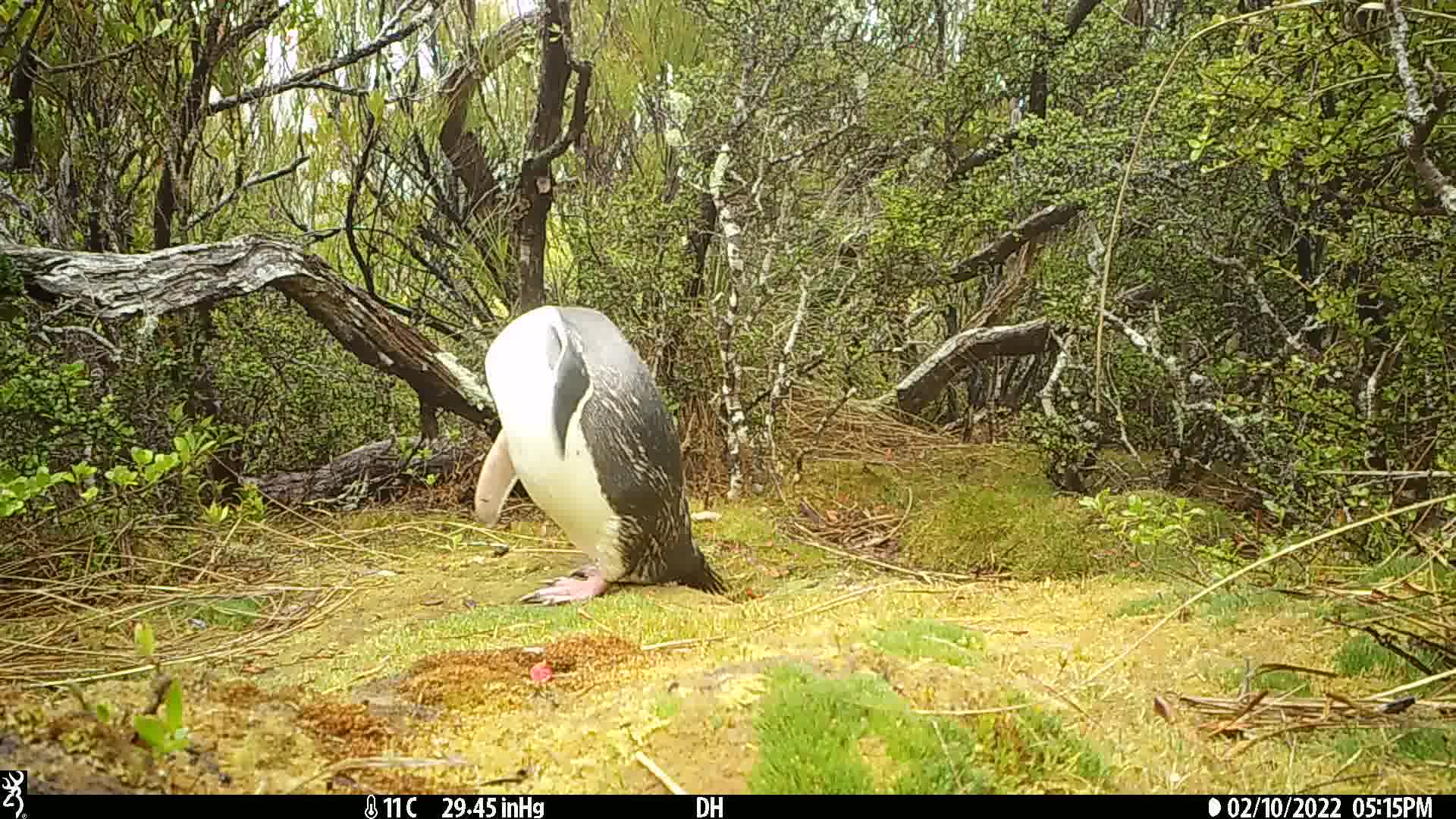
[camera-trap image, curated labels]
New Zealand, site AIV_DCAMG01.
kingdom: Animalia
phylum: Chordata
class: Aves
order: Sphenisciformes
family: Spheniscidae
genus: Megadyptes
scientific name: Megadyptes antipodes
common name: yellow-eyed penguin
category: yellow eyed penguin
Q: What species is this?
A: Yellow eyed penguin (yellow-eyed penguin) (Megadyptes antipodes).